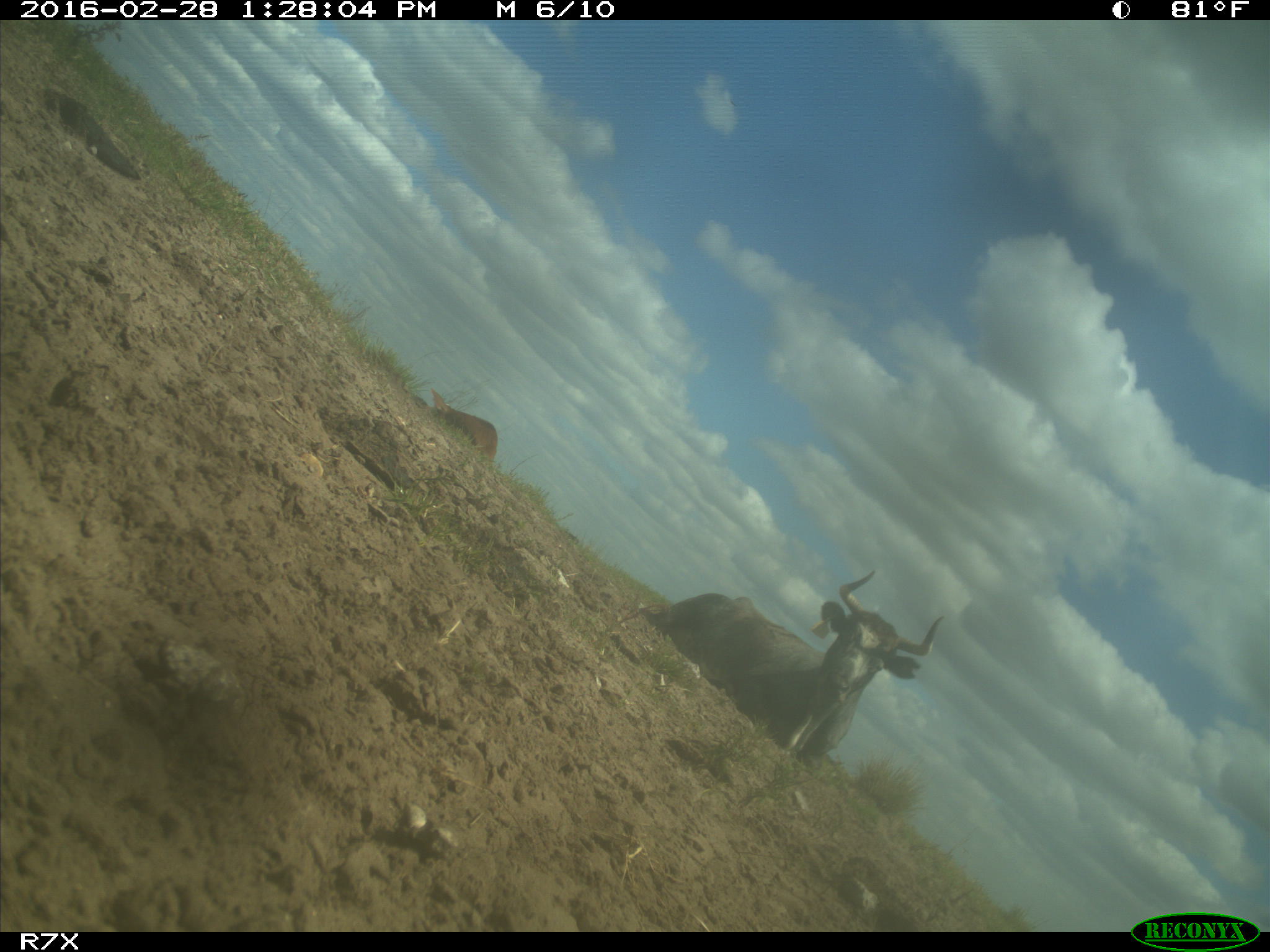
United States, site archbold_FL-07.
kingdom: Animalia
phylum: Chordata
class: Mammalia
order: Artiodactyla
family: Bovidae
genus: Bos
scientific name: Bos taurus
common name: domestic cow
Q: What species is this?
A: Bos taurus (domestic cow).